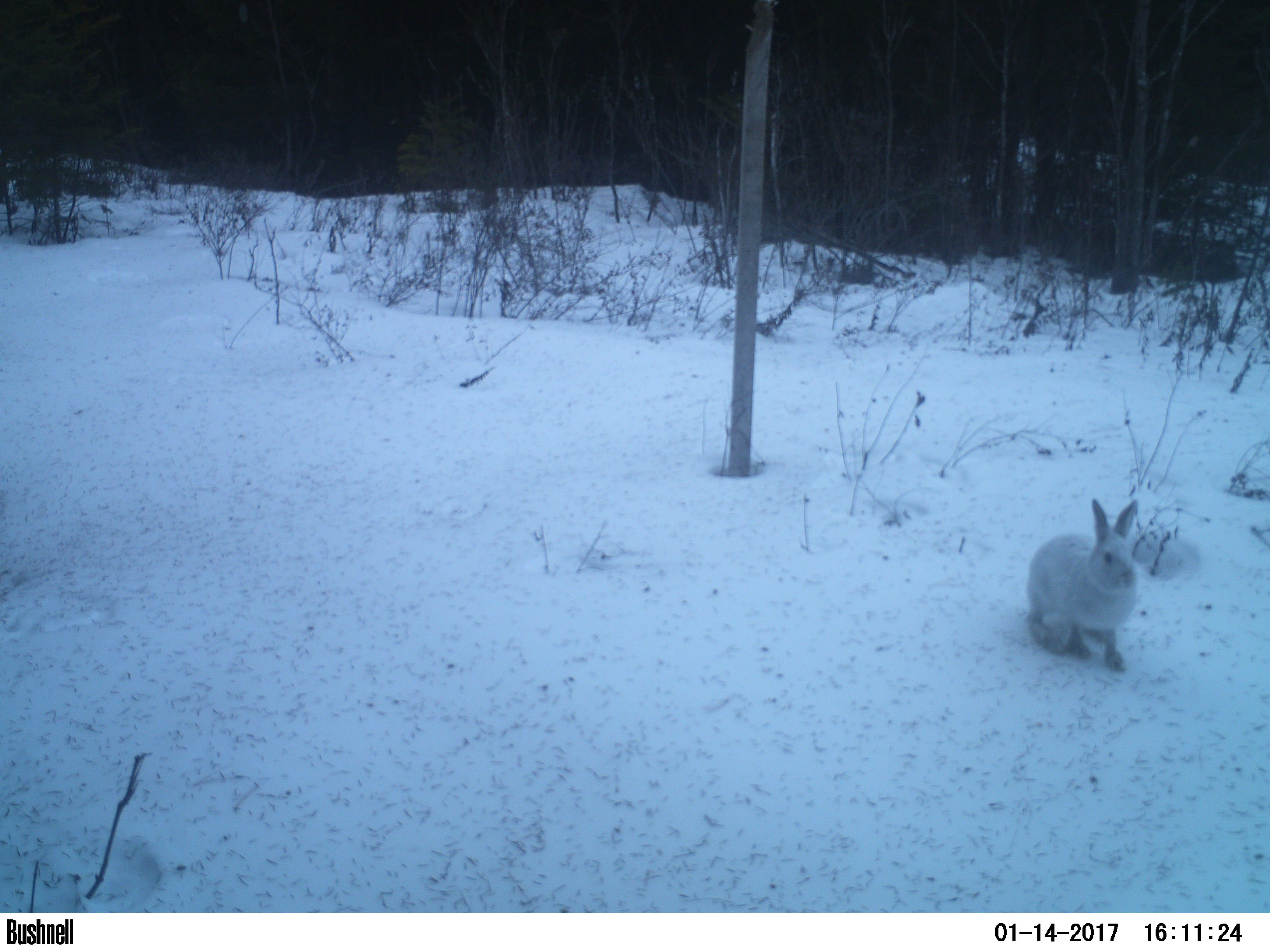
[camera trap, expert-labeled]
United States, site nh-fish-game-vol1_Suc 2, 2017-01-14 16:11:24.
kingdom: Animalia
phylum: Chordata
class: Mammalia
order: Lagomorpha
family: Leporidae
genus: Lepus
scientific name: Lepus americanus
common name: snowshoe hare